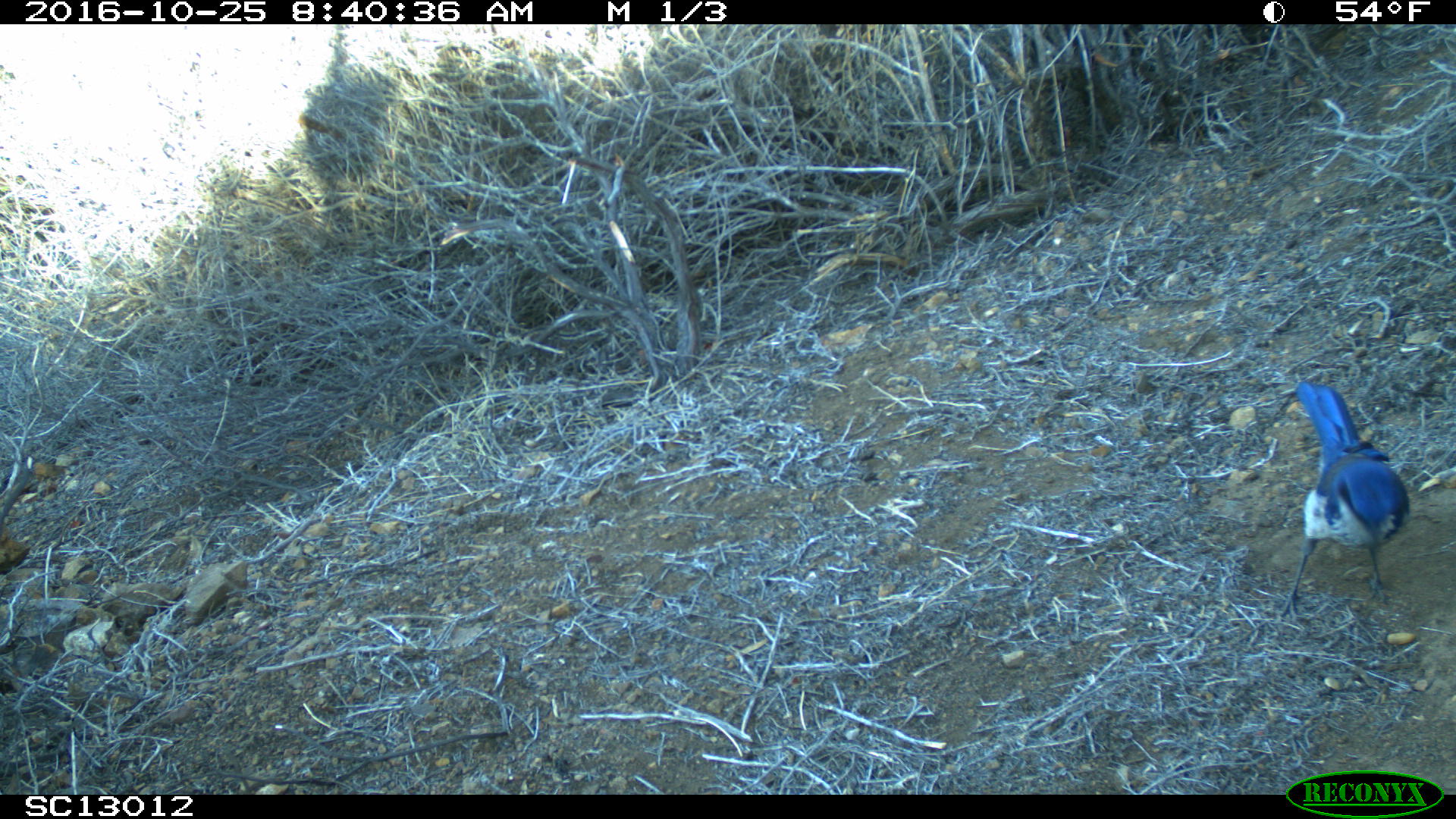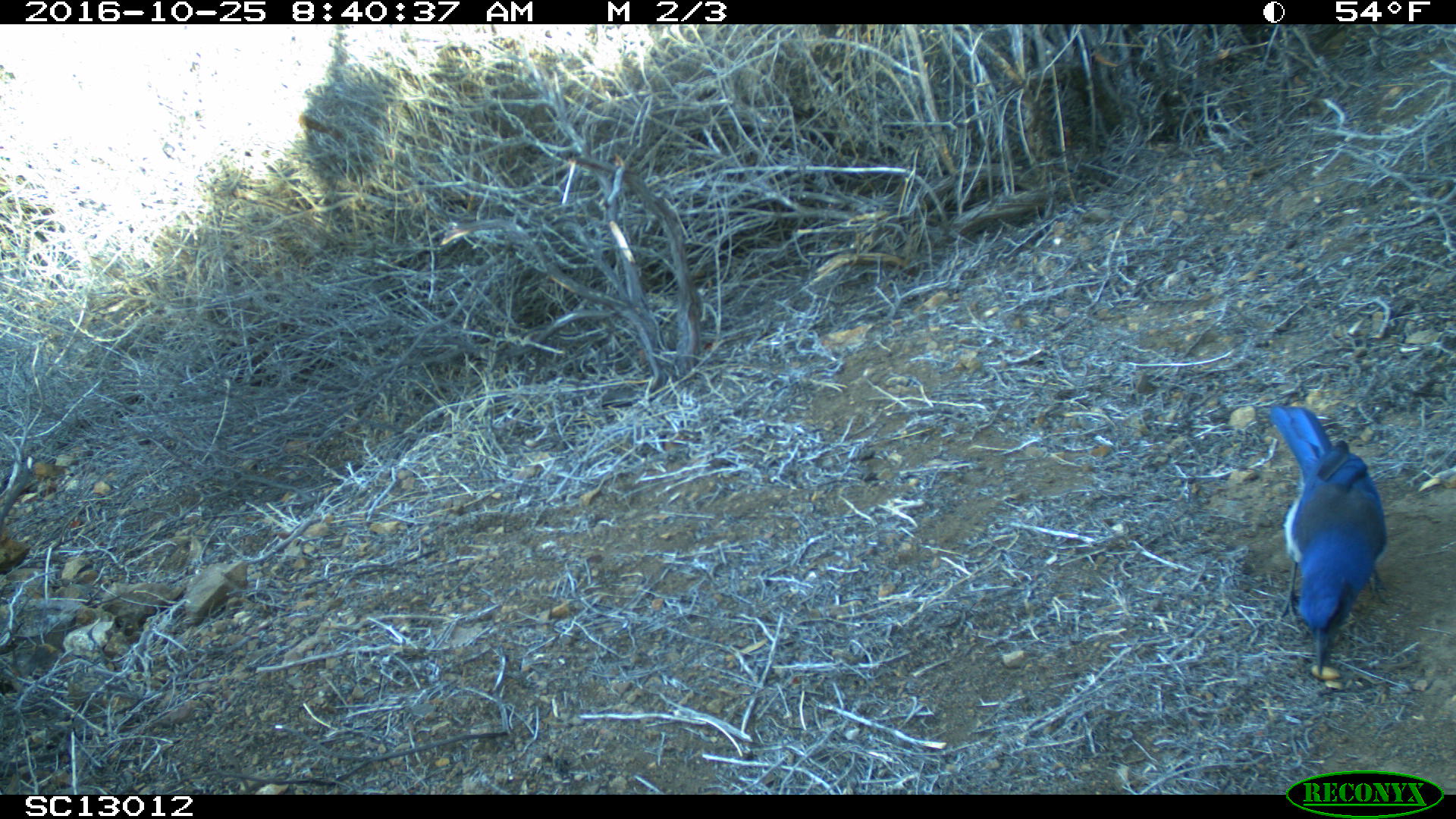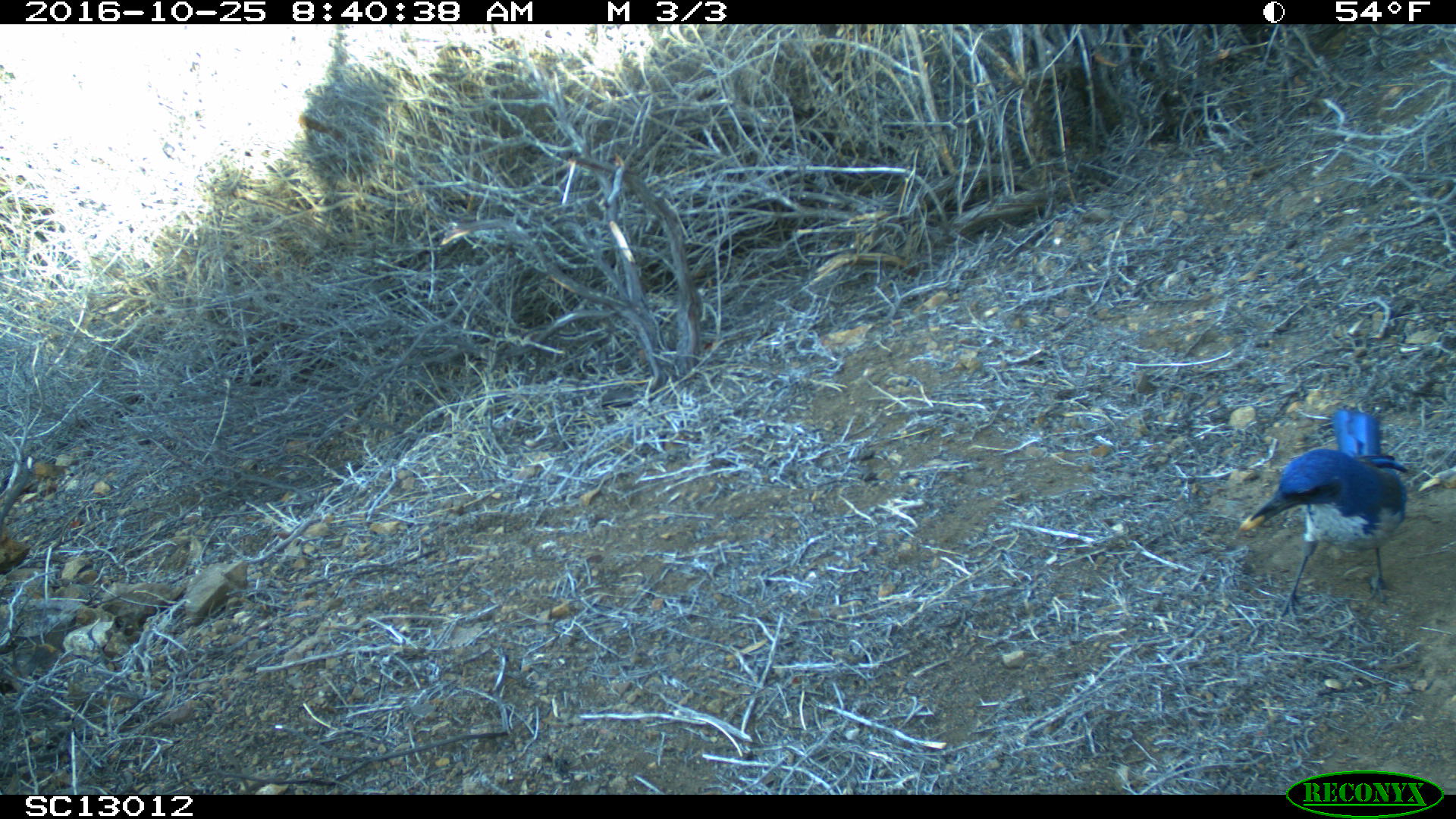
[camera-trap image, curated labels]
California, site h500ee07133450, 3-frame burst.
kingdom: Animalia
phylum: Chordata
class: Aves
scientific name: Aves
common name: bird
Bird (Aves).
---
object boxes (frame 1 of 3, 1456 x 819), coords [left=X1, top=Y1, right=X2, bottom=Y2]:
bird: [left=1269, top=380, right=1408, bottom=627]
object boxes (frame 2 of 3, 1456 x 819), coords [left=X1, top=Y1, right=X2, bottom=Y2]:
bird: [left=1265, top=405, right=1392, bottom=677]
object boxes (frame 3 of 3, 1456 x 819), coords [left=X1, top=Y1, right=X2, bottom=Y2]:
bird: [left=1249, top=404, right=1410, bottom=626]